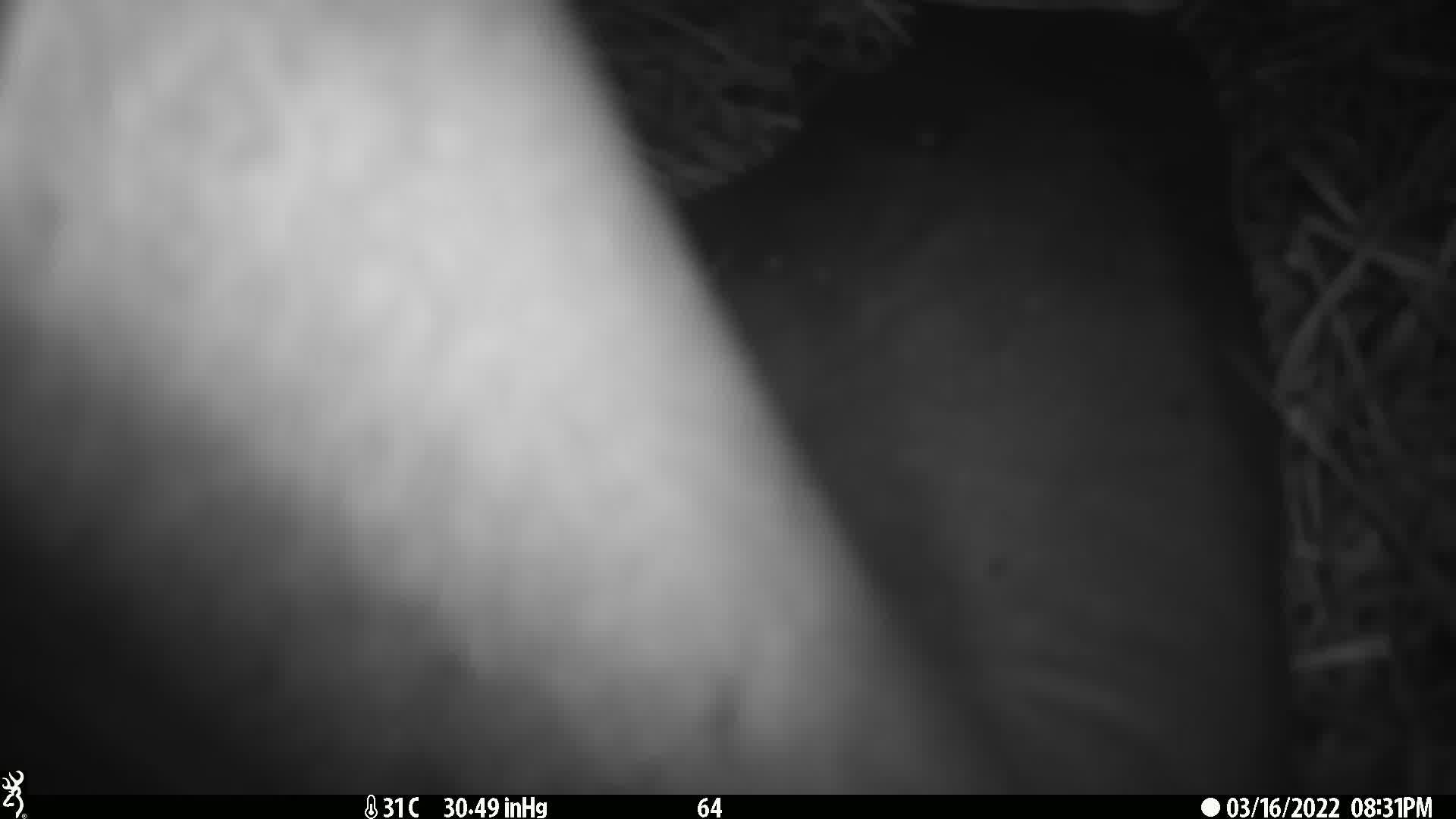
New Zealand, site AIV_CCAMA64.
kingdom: Animalia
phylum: Chordata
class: Mammalia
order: Carnivora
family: Otariidae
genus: Phocarctos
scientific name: Phocarctos hookeri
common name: new zealand sea lion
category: sealion